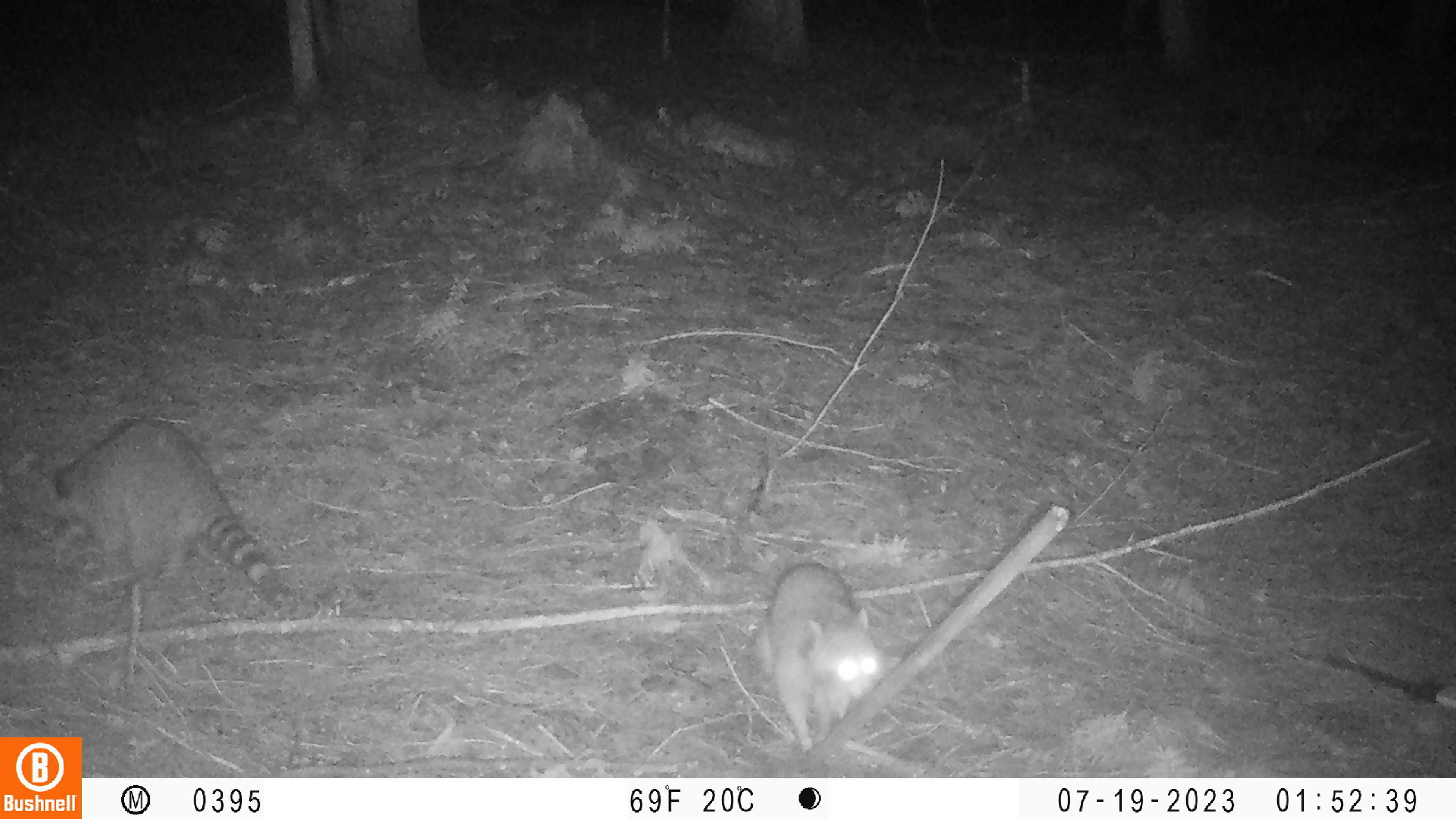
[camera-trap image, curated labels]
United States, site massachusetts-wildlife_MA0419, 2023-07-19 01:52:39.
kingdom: Animalia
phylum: Chordata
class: Mammalia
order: Carnivora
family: Procyonidae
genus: Procyon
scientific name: Procyon lotor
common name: raccoon